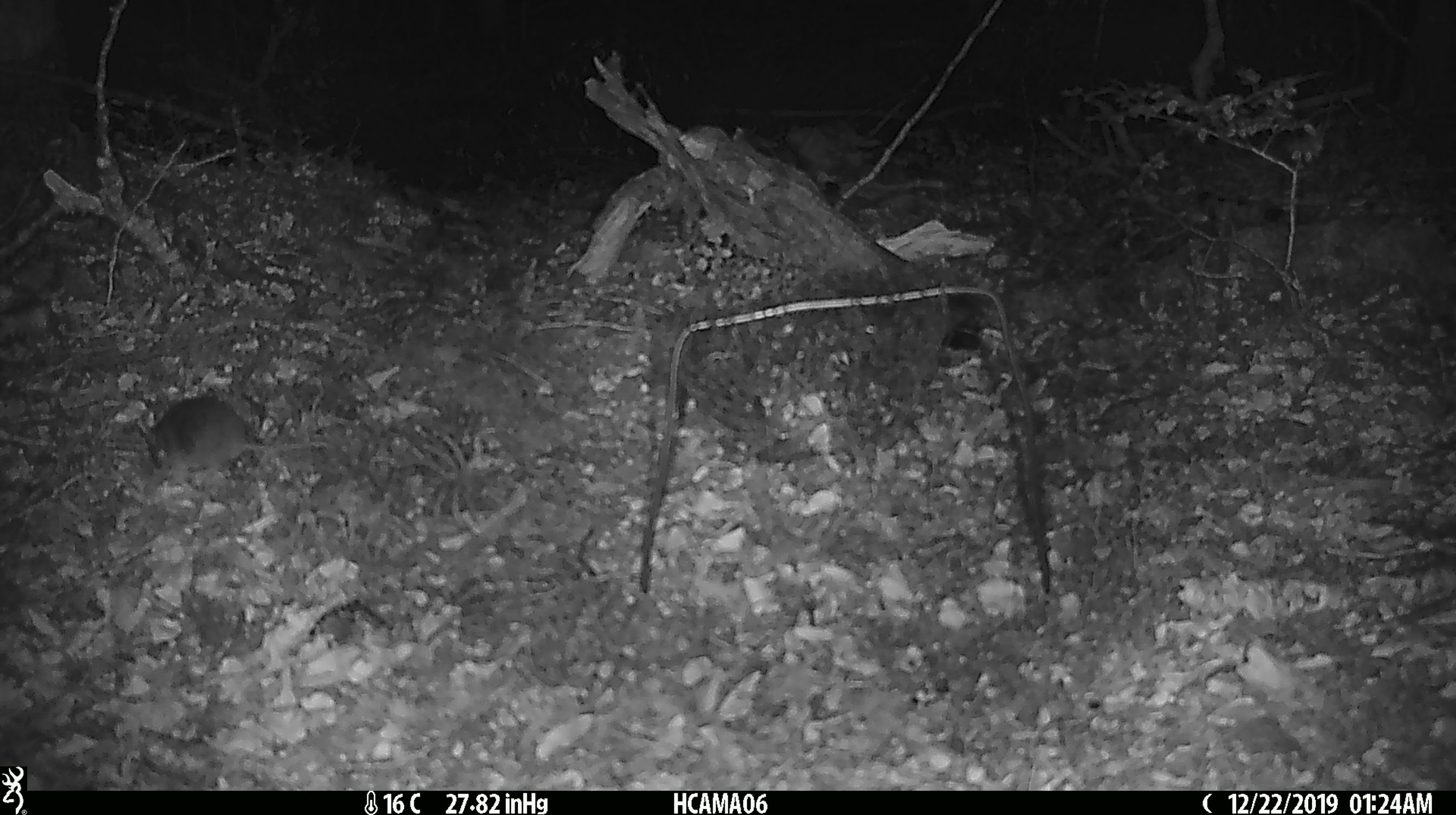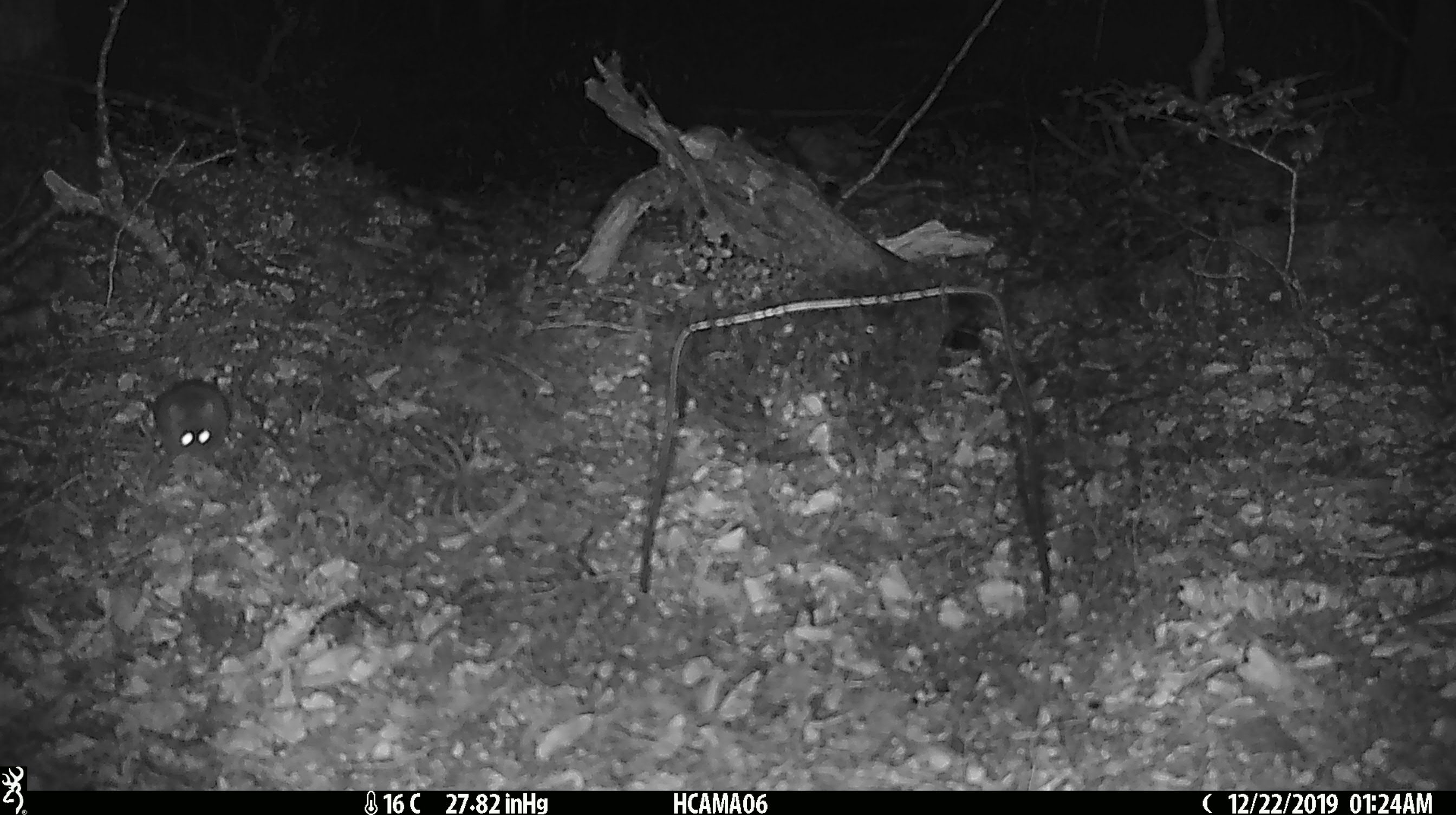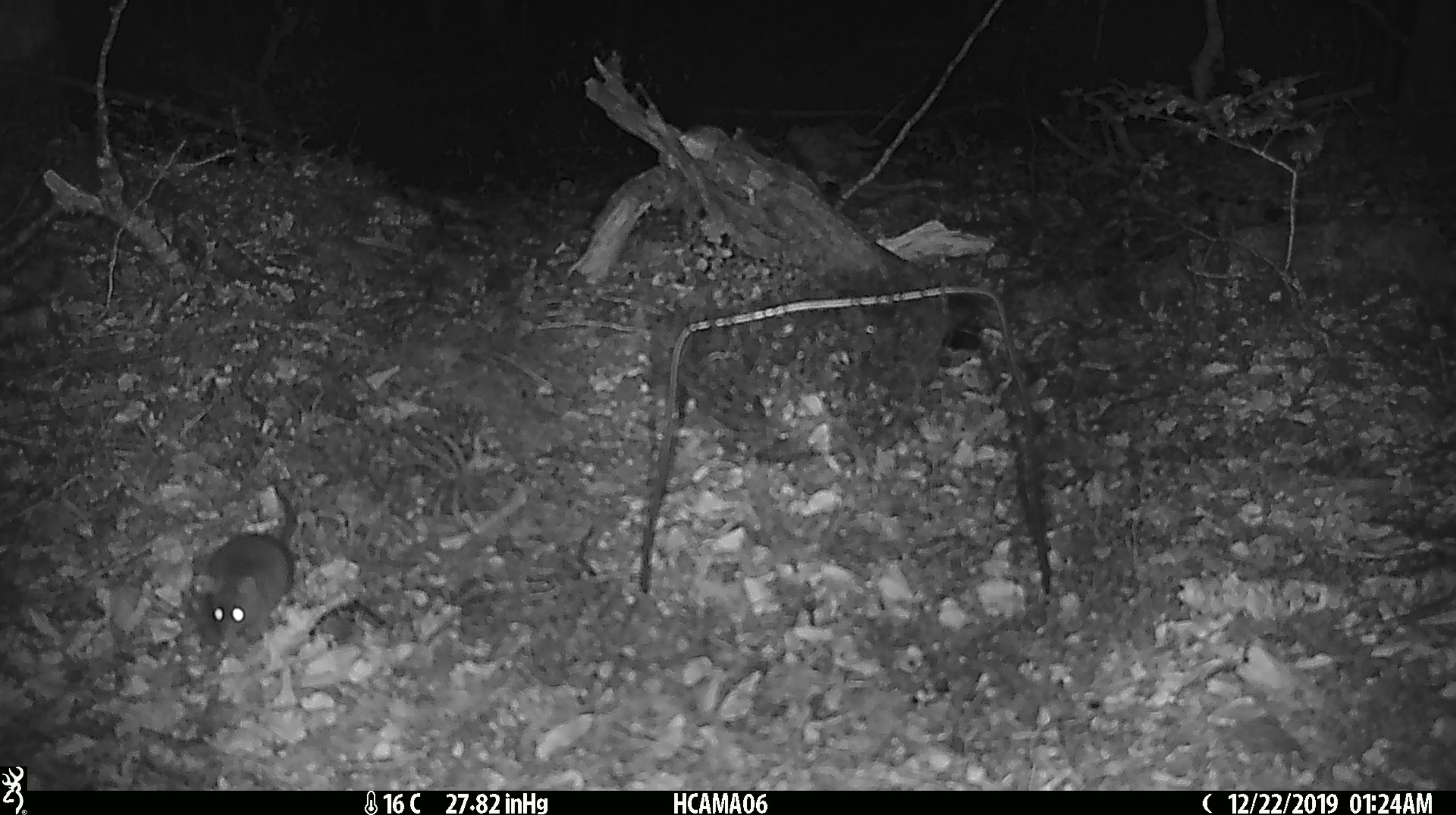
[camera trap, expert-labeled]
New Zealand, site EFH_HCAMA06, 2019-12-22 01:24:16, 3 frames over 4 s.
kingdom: Animalia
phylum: Chordata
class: Mammalia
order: Rodentia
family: Muridae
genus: Mus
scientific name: Mus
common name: mouse